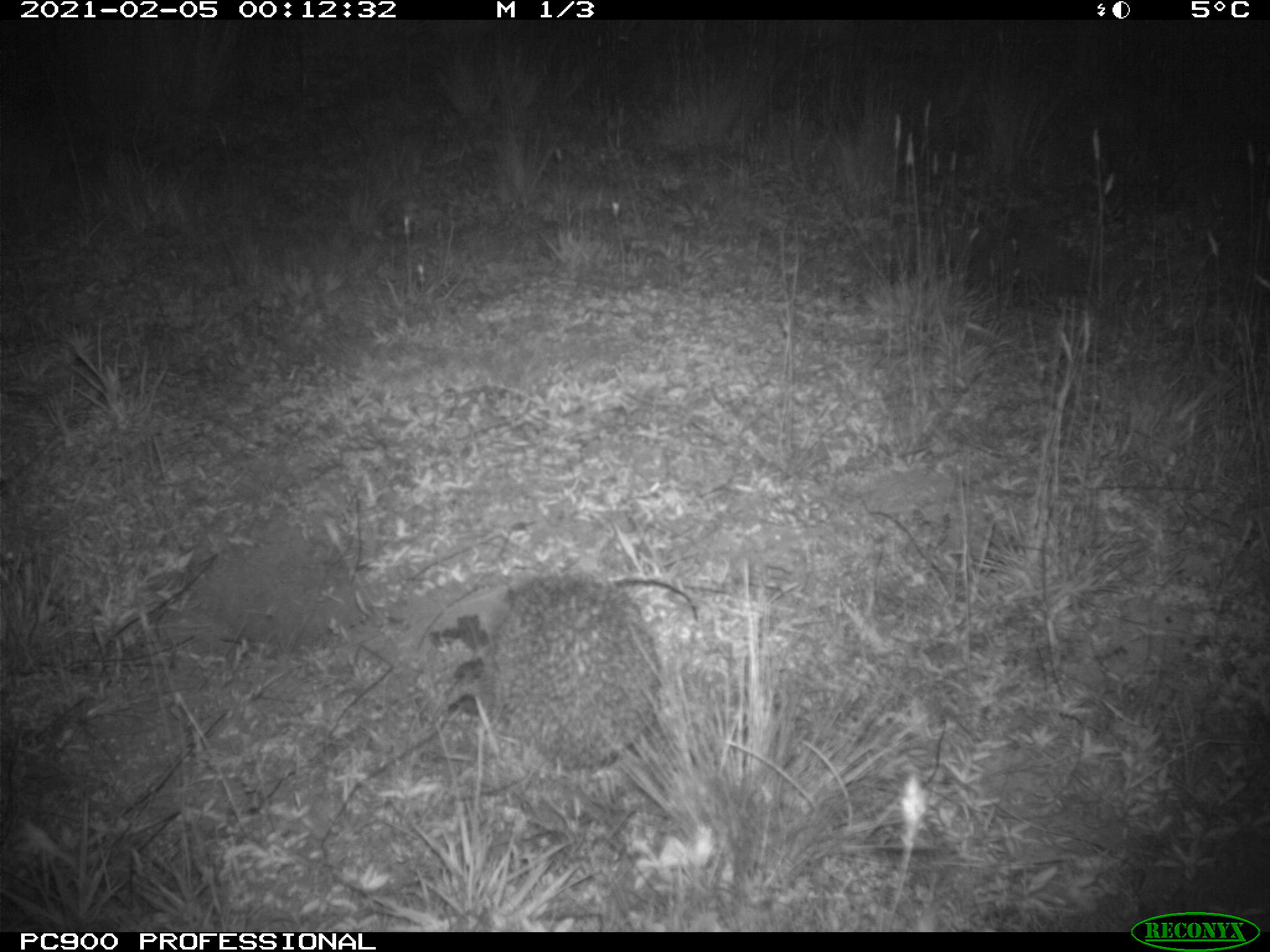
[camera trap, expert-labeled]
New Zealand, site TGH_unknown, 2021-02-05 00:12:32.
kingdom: Animalia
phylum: Chordata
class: Mammalia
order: Eulipotyphla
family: Erinaceidae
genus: Erinaceus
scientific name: Erinaceus europaeus europaeus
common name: european hedgehog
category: hedgehog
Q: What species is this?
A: Hedgehog (european hedgehog) (Erinaceus europaeus europaeus).